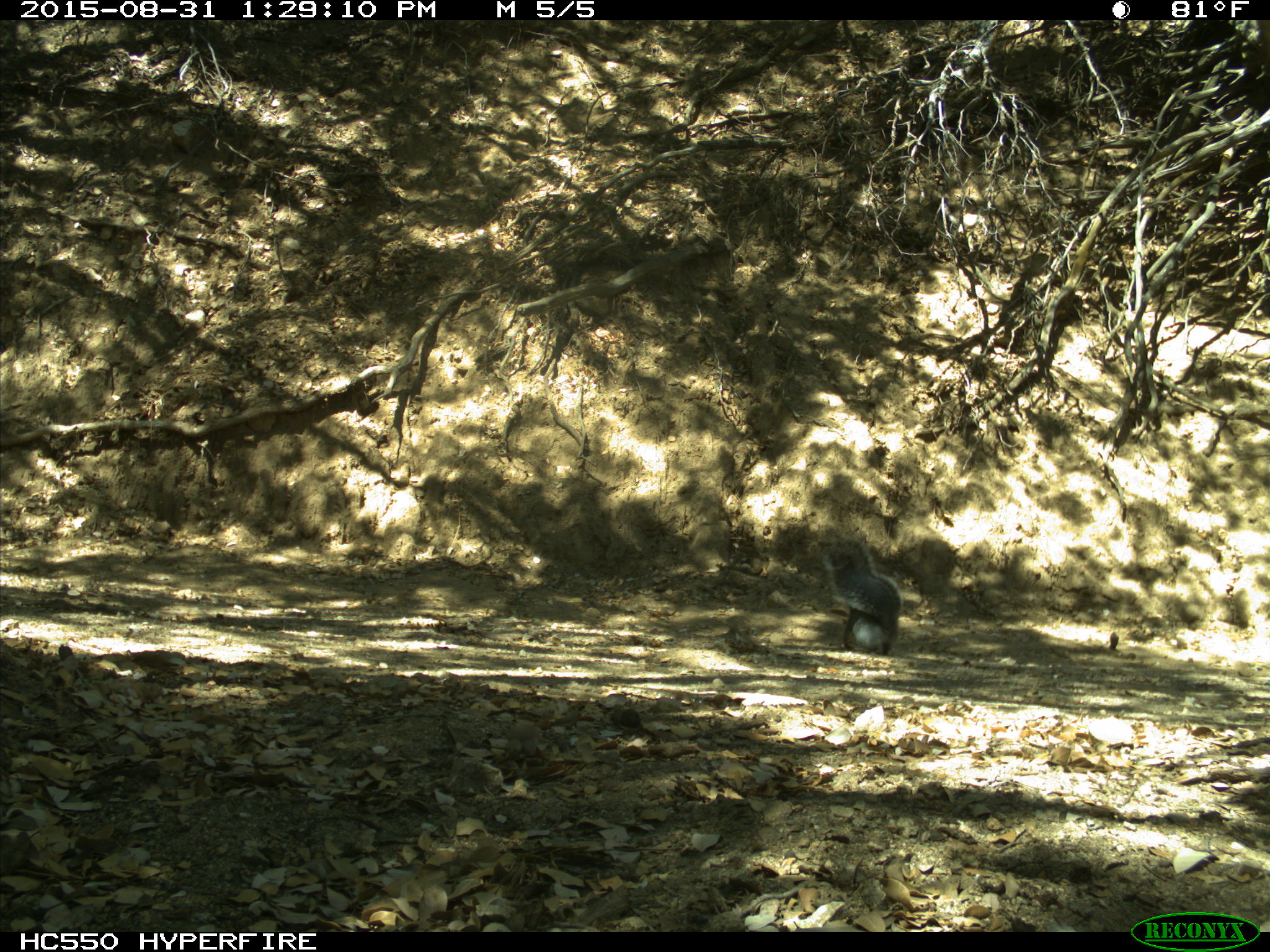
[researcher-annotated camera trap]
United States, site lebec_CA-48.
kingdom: Animalia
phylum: Chordata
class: Mammalia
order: Rodentia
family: Sciuridae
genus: Sciurus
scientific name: Sciurus carolinensis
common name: eastern gray squirrel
Sciurus carolinensis (eastern gray squirrel).